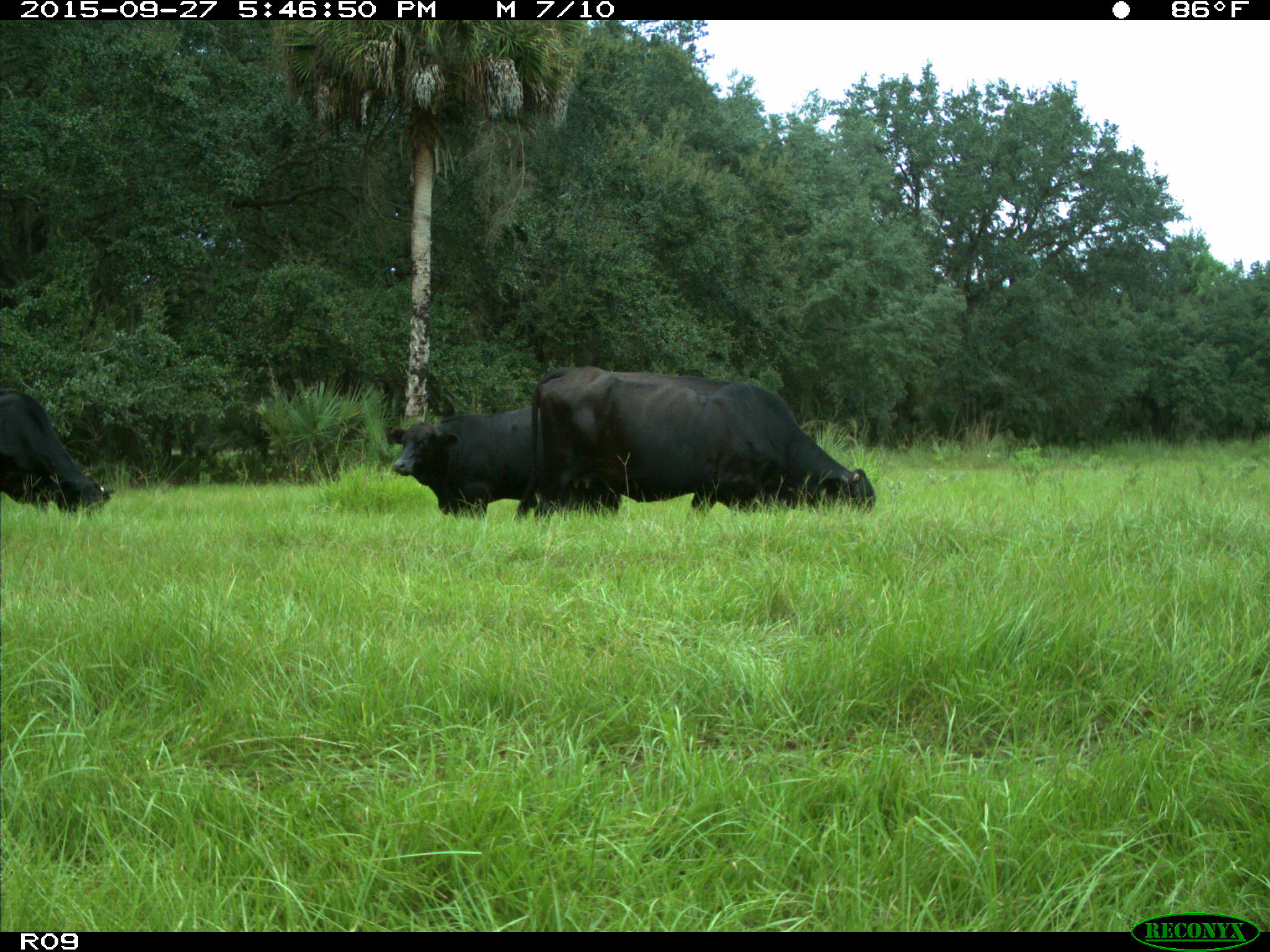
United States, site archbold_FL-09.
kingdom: Animalia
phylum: Chordata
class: Mammalia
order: Artiodactyla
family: Bovidae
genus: Bos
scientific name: Bos taurus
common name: domestic cow